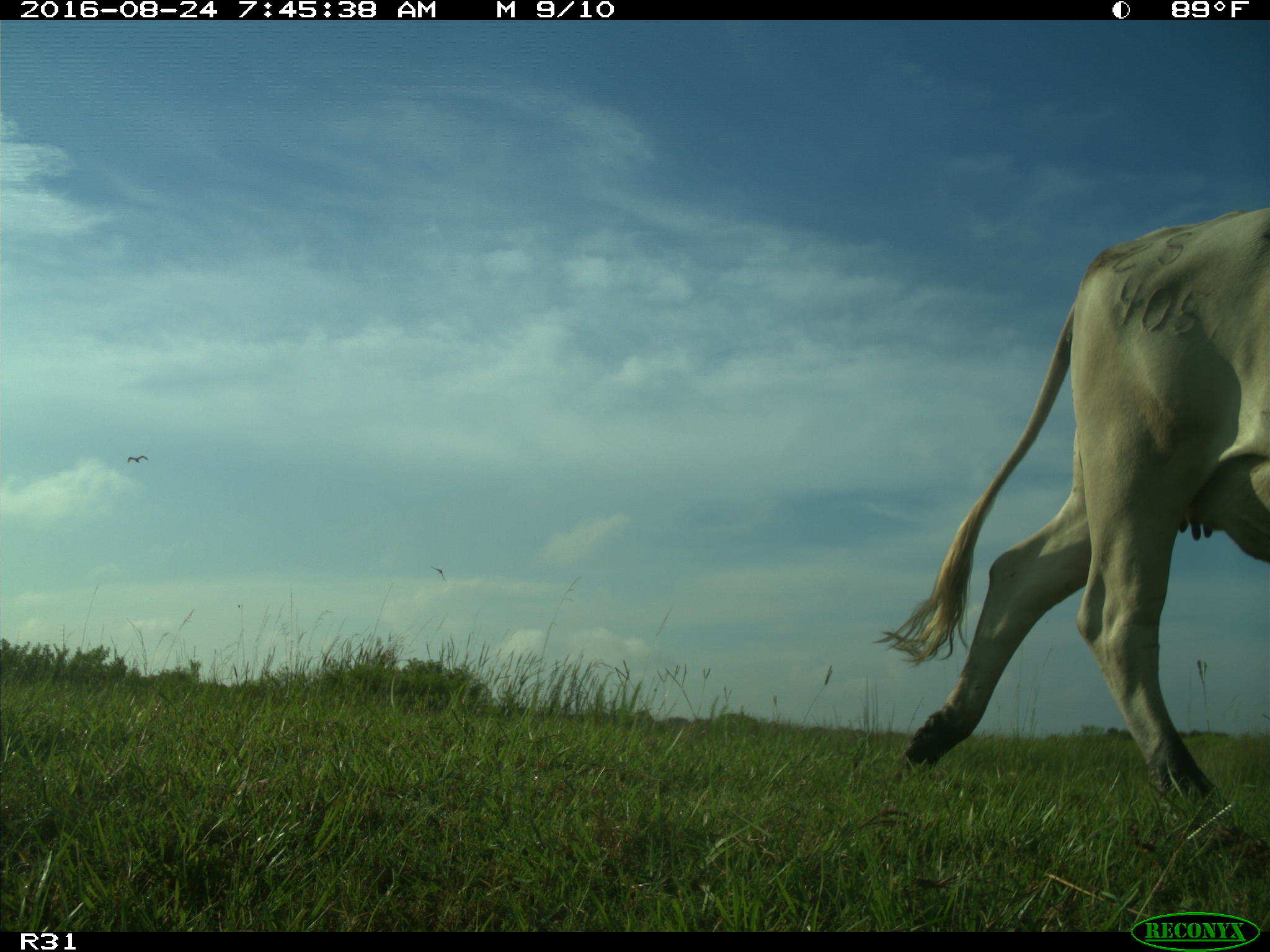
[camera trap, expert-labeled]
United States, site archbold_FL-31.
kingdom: Animalia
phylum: Chordata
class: Mammalia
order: Artiodactyla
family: Bovidae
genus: Bos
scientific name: Bos taurus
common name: domestic cow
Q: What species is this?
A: Bos taurus (domestic cow).